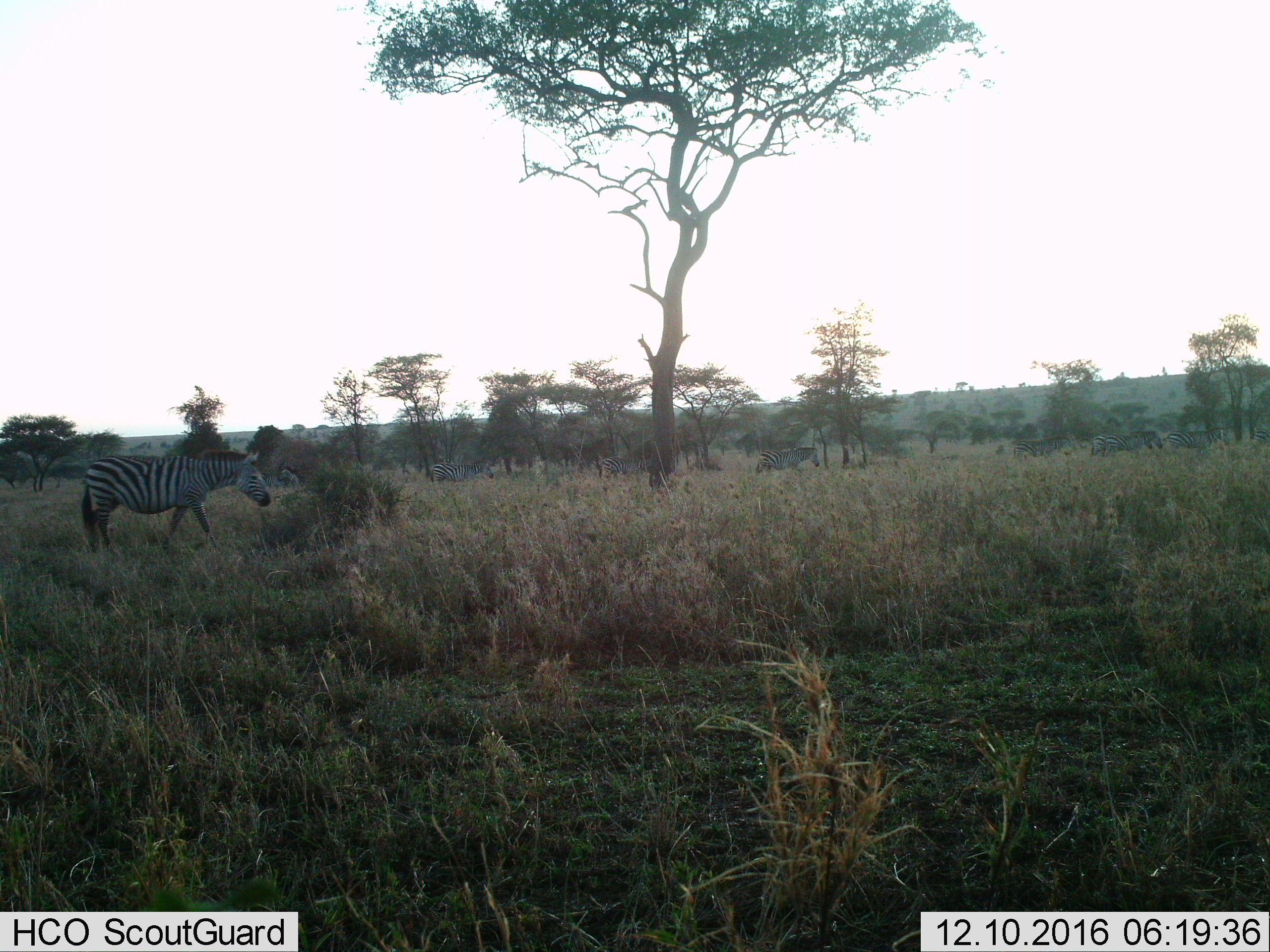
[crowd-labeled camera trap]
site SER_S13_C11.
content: unidentified animal